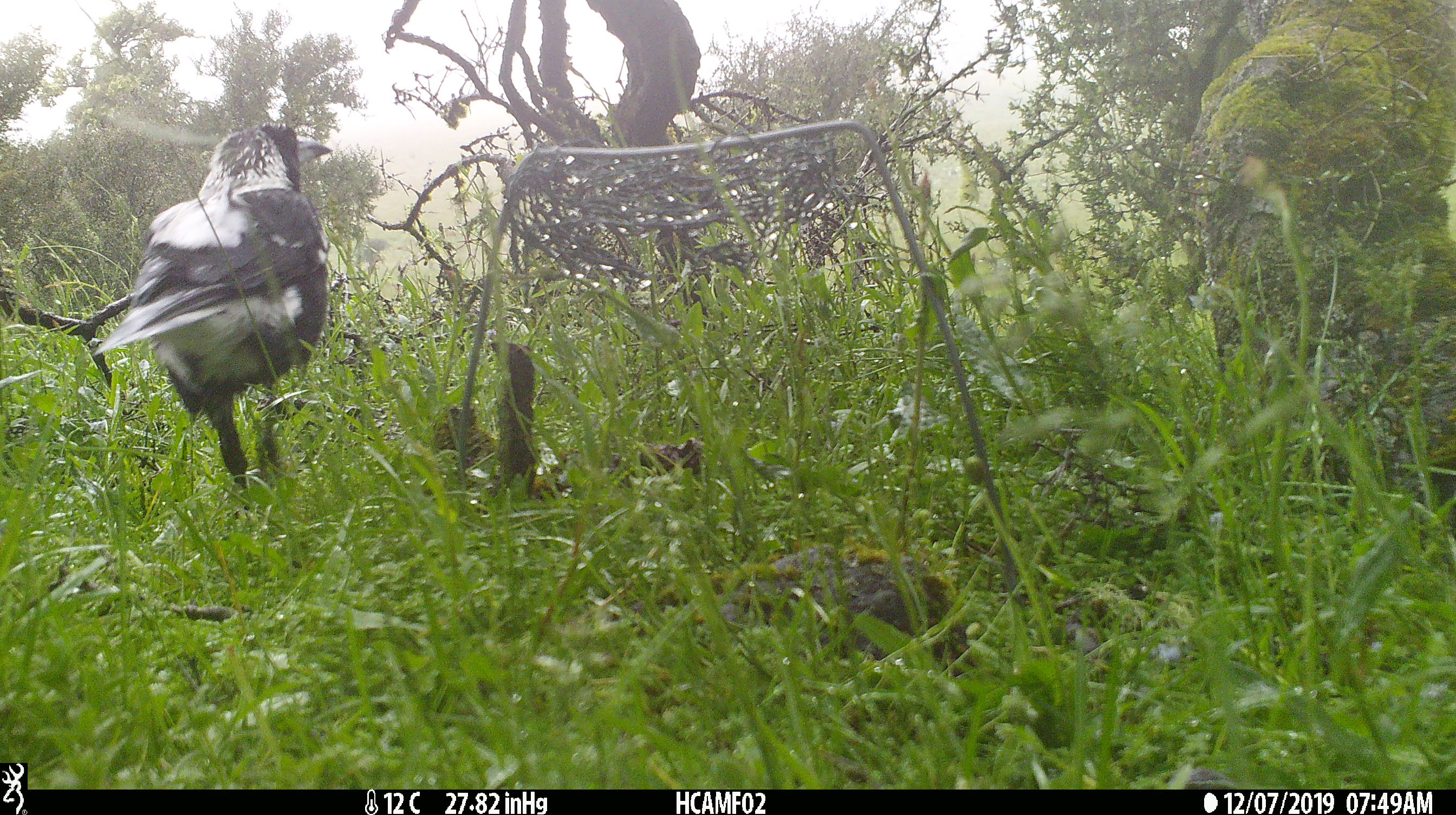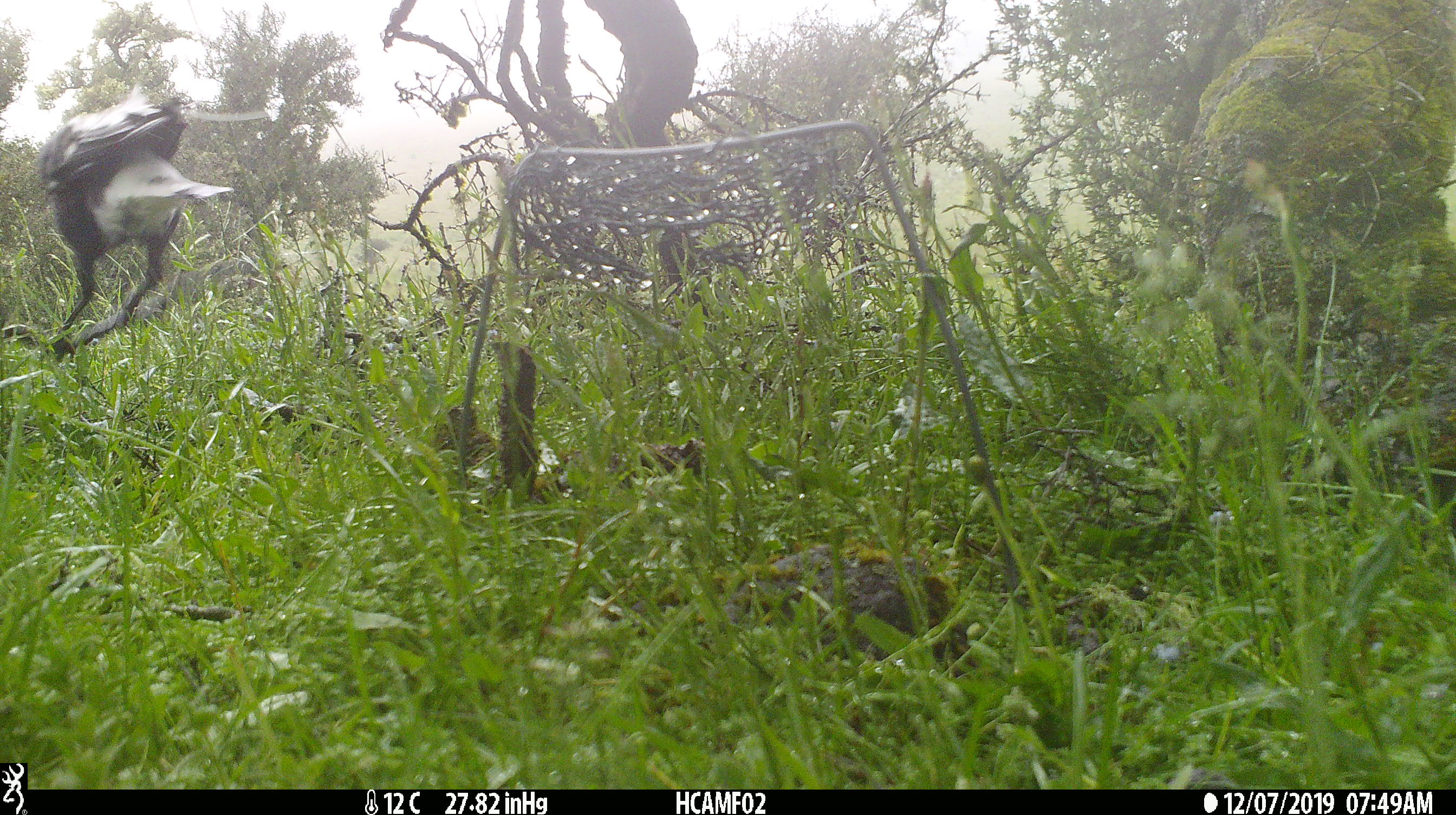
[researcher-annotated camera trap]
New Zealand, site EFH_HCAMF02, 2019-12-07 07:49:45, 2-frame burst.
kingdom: Animalia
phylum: Chordata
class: Aves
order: Passeriformes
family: Artamidae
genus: Gymnorhina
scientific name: Gymnorhina tibicen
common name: australian magpie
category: magpie